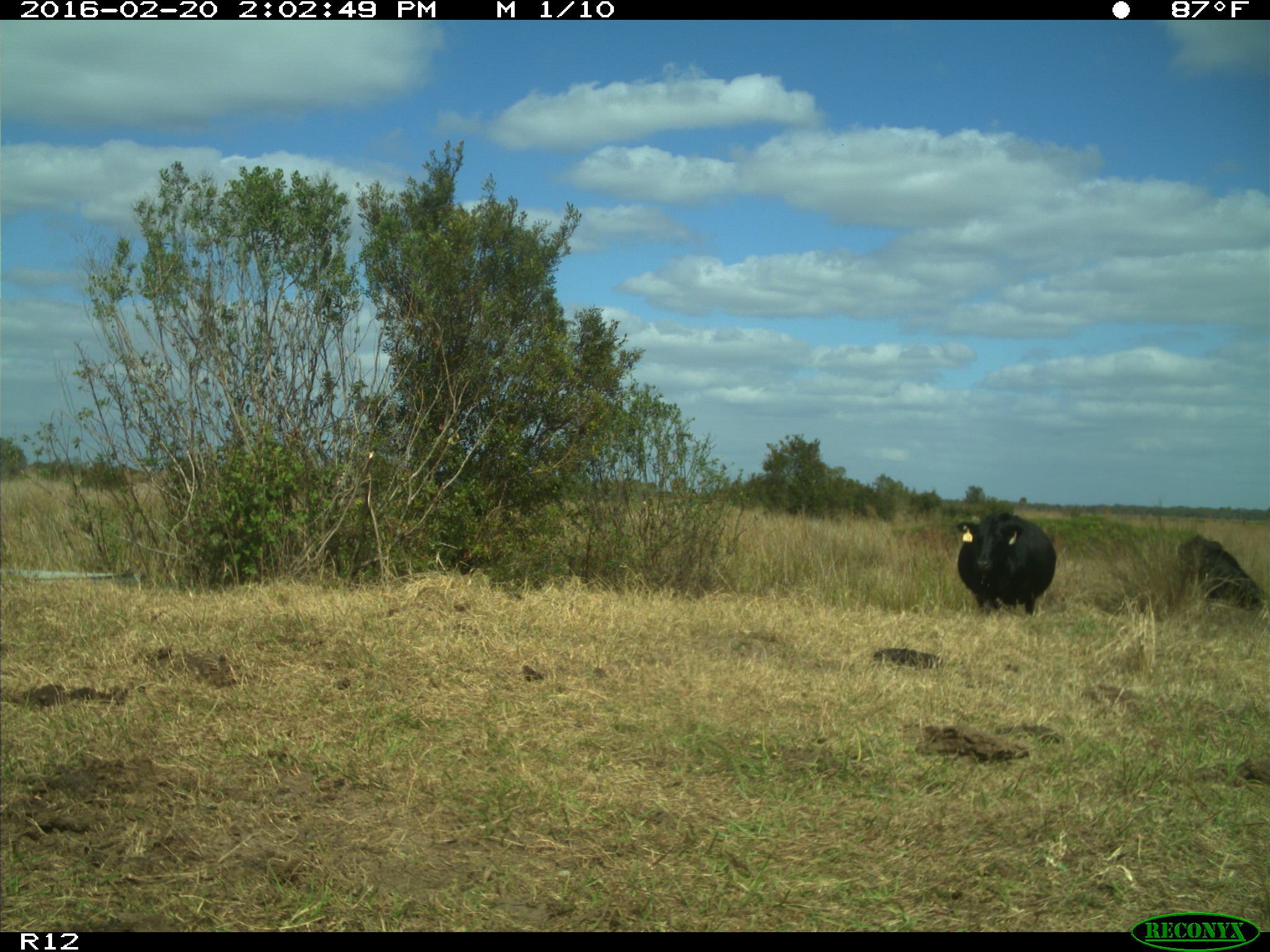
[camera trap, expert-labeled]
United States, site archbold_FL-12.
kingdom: Animalia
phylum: Chordata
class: Mammalia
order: Artiodactyla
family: Bovidae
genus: Bos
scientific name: Bos taurus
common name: domestic cow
Bos taurus (domestic cow).